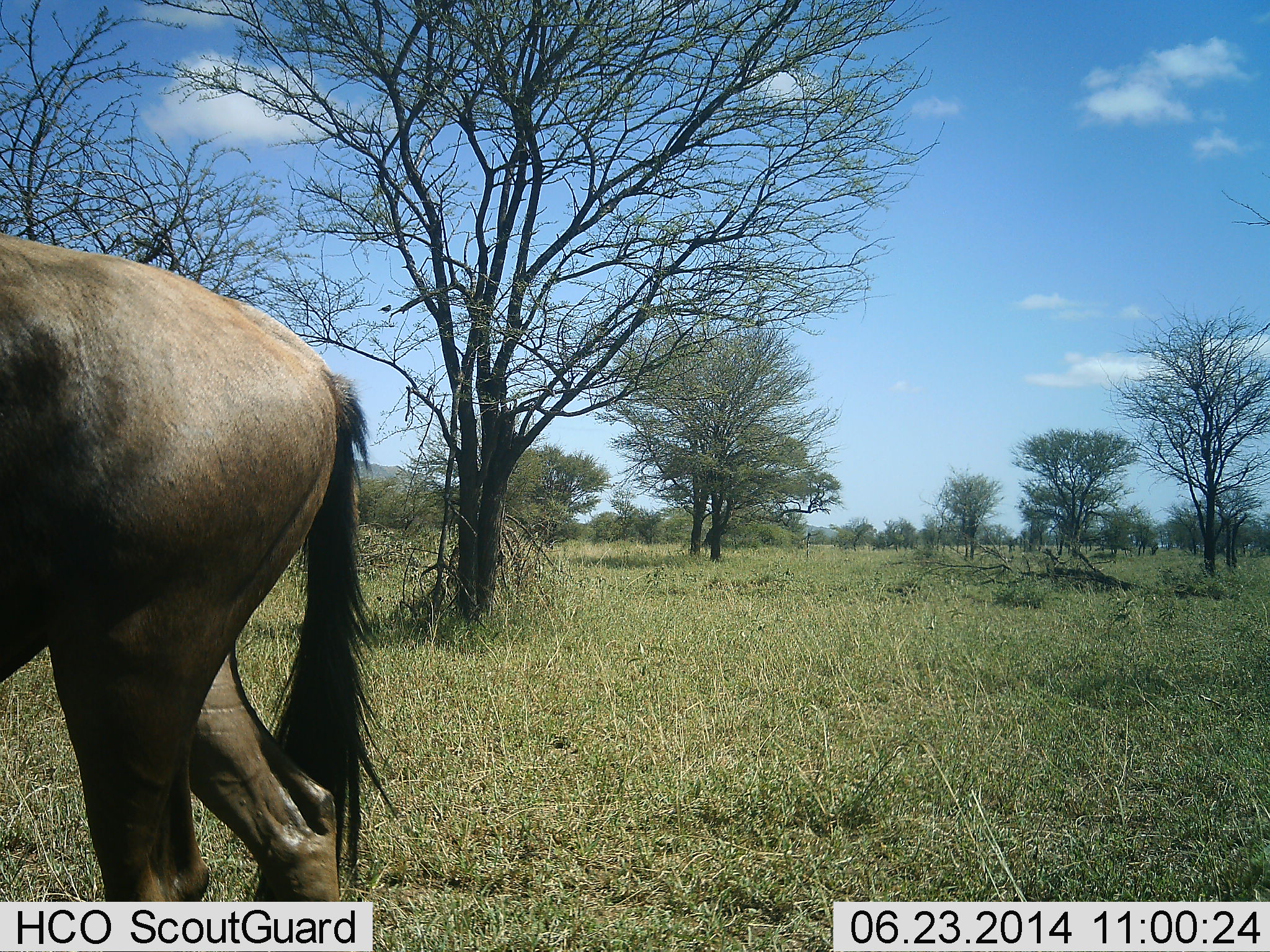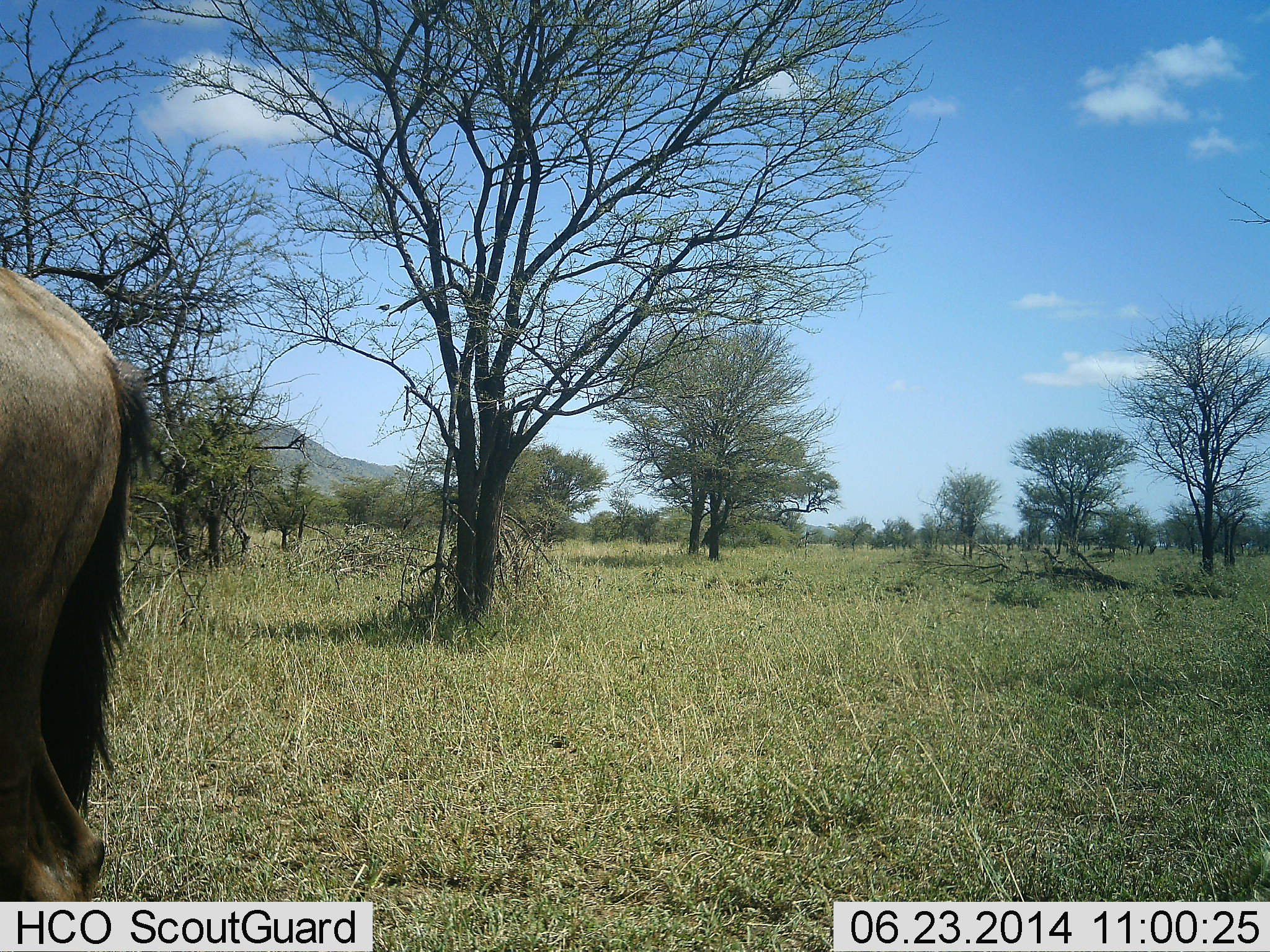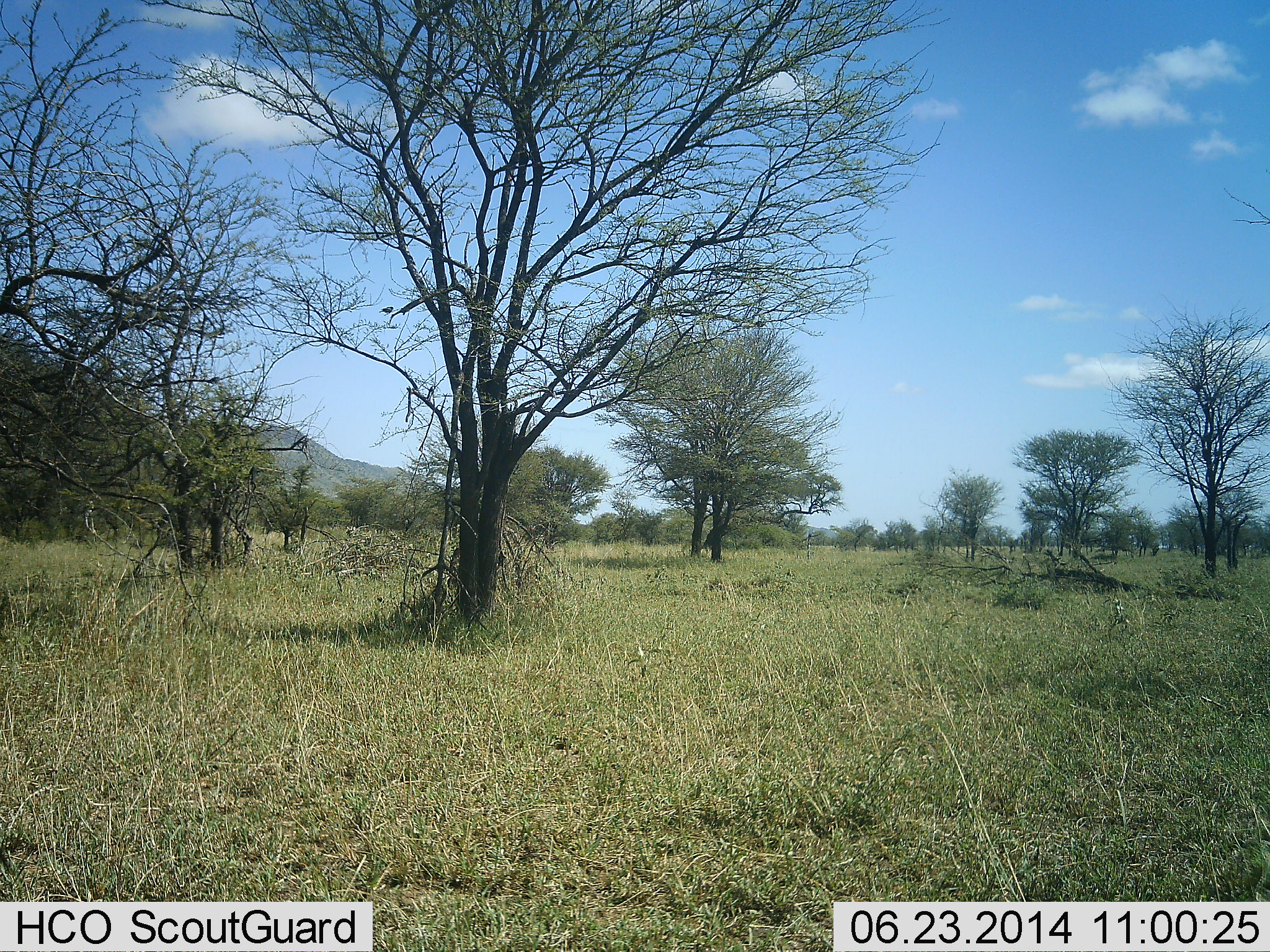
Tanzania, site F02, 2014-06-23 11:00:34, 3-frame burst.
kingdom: Animalia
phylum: Chordata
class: Mammalia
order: Artiodactyla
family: Bovidae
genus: Connochaetes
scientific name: Connochaetes taurinus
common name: blue wildebeest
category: wildebeest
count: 1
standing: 20%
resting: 0%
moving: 80%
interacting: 0%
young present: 0%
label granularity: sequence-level